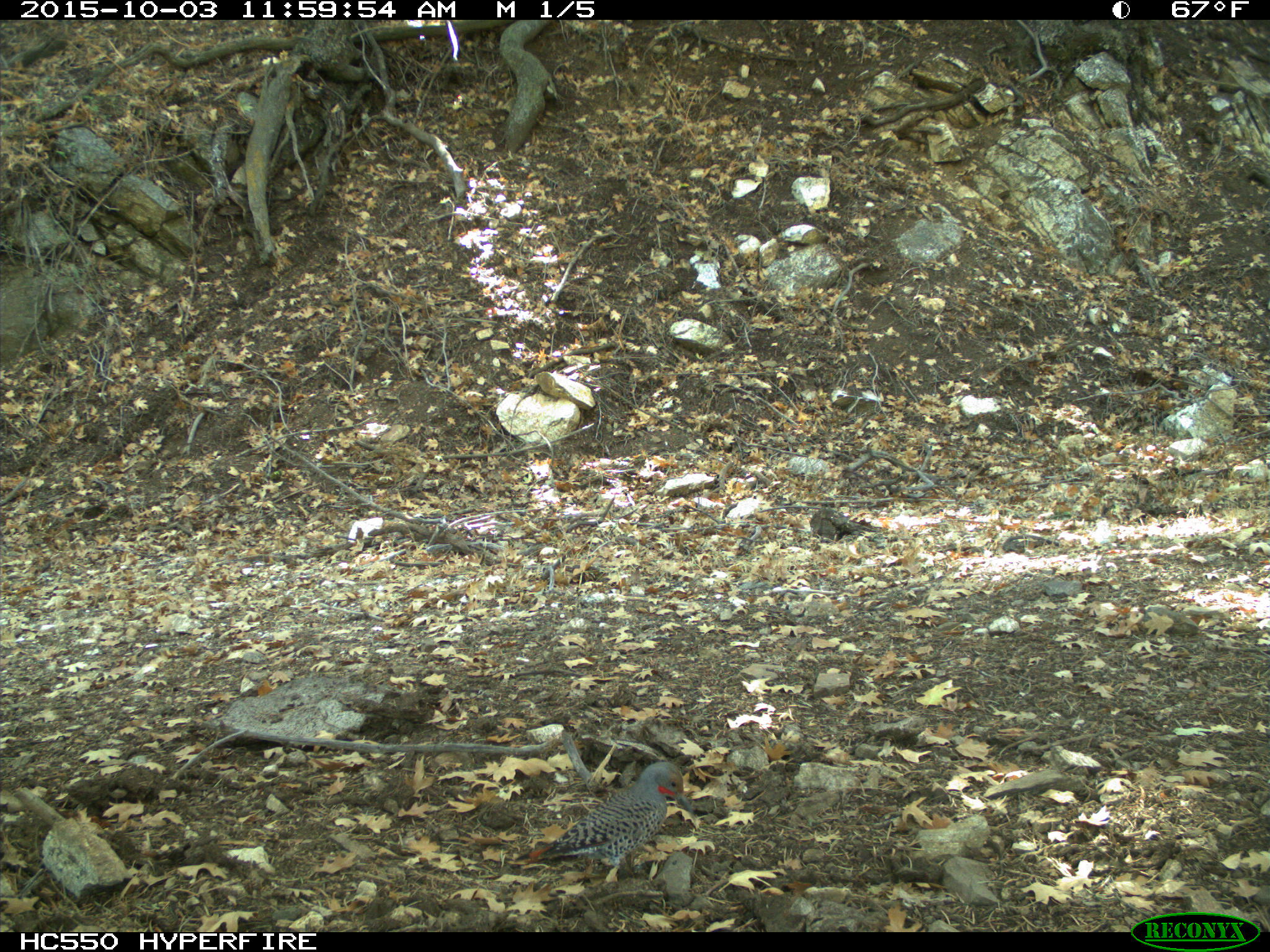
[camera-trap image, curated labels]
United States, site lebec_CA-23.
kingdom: Animalia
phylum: Chordata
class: Aves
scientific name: Aves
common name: birds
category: unidentified bird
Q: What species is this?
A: Unidentified bird (birds) (Aves).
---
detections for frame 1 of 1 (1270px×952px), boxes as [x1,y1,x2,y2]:
animal: [536,762,695,879]